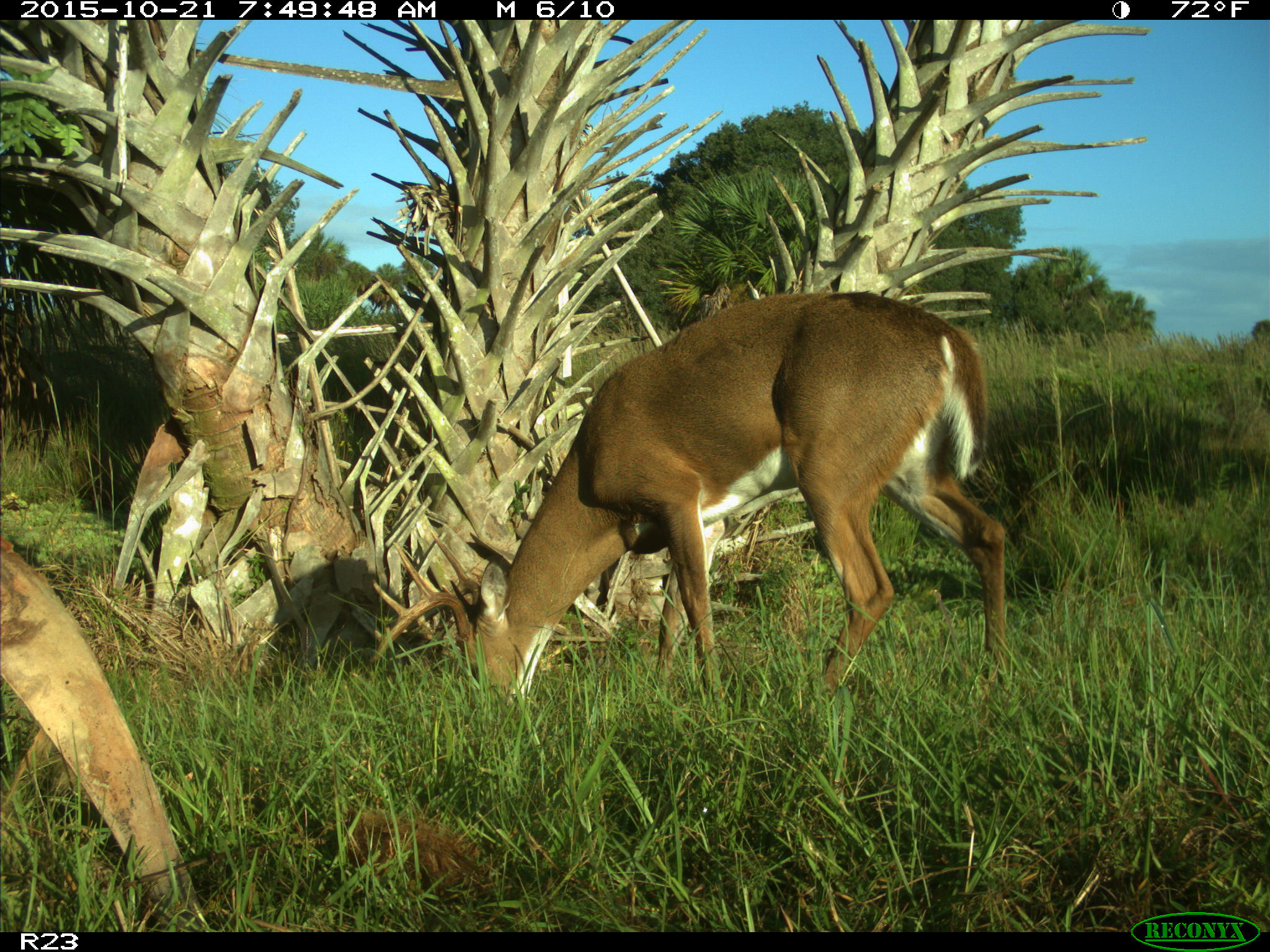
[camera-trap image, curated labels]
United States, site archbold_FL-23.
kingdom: Animalia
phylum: Chordata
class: Mammalia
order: Artiodactyla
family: Cervidae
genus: Odocoileus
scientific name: Odocoileus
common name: deer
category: unidentified deer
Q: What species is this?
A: Unidentified deer (deer) (Odocoileus).